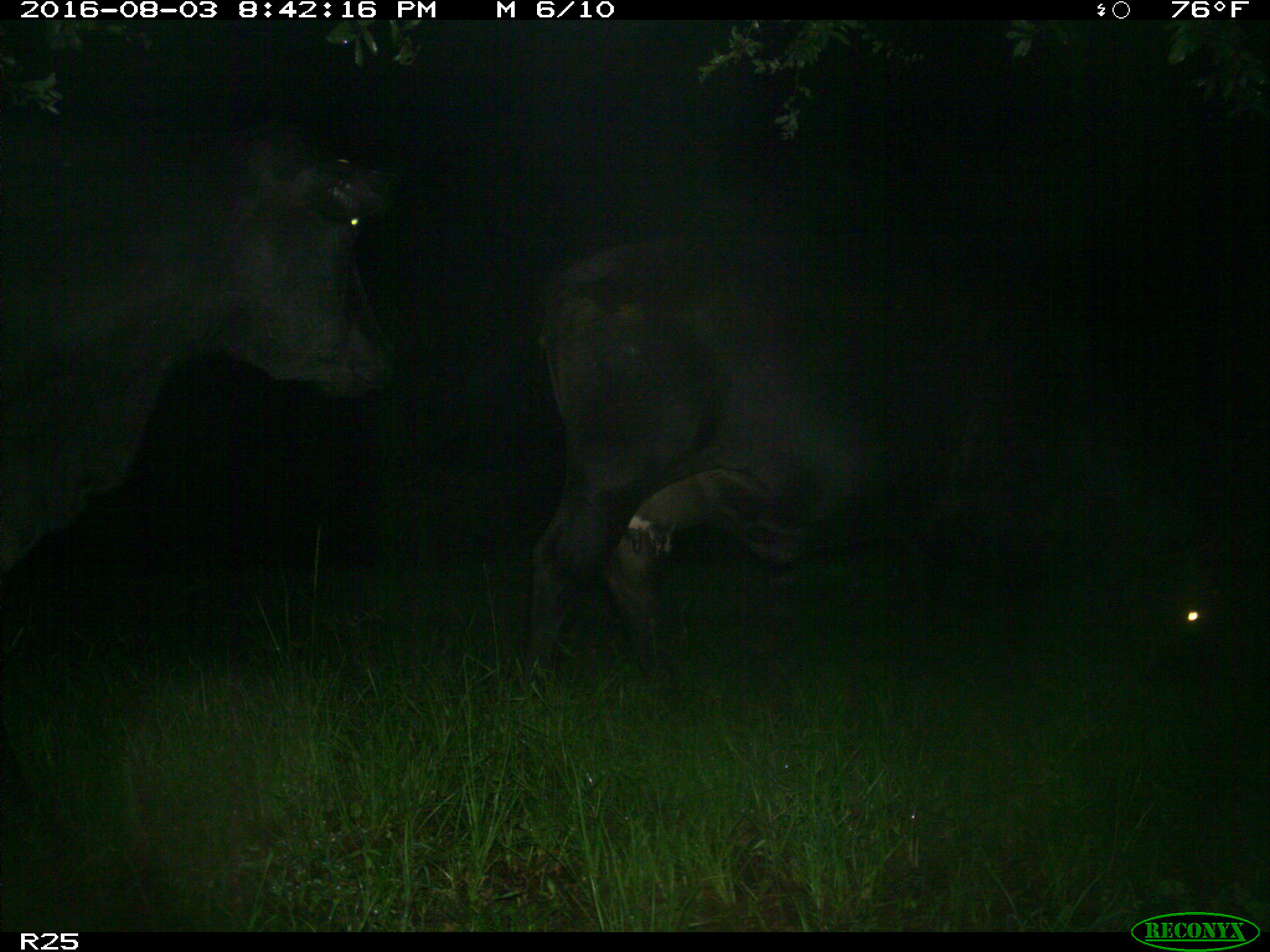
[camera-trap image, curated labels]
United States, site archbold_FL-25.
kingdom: Animalia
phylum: Chordata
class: Mammalia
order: Artiodactyla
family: Bovidae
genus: Bos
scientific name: Bos taurus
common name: domestic cow